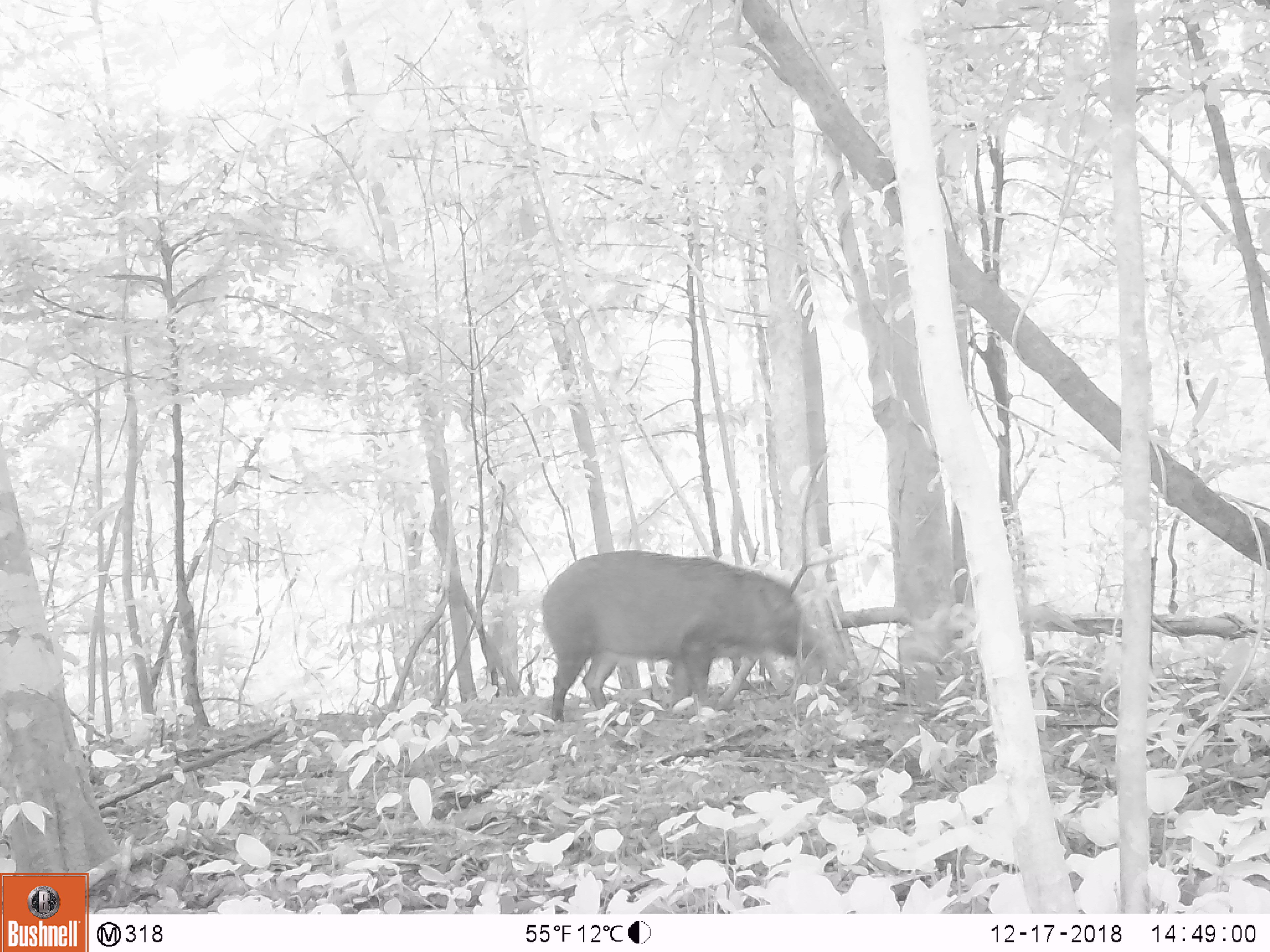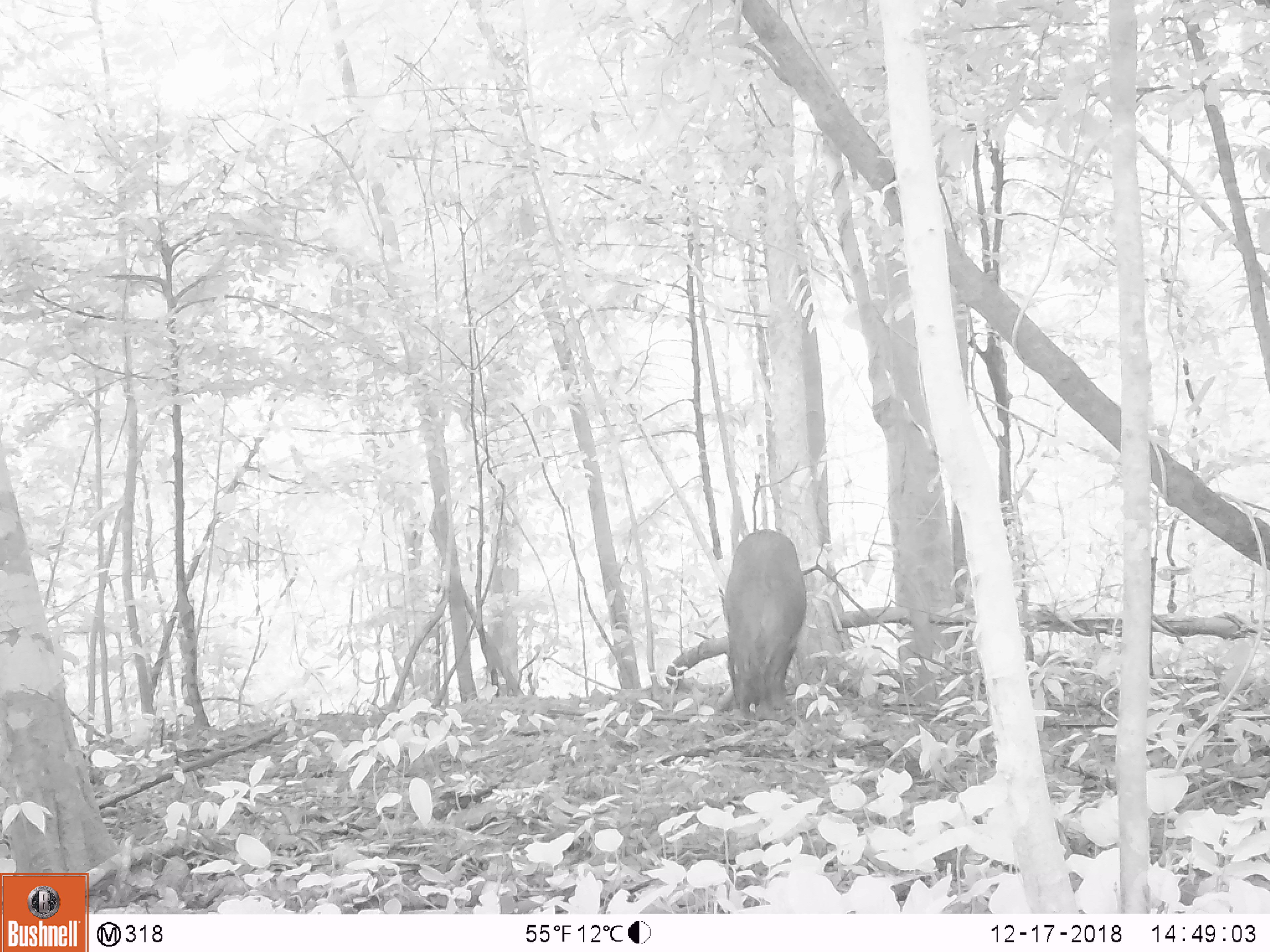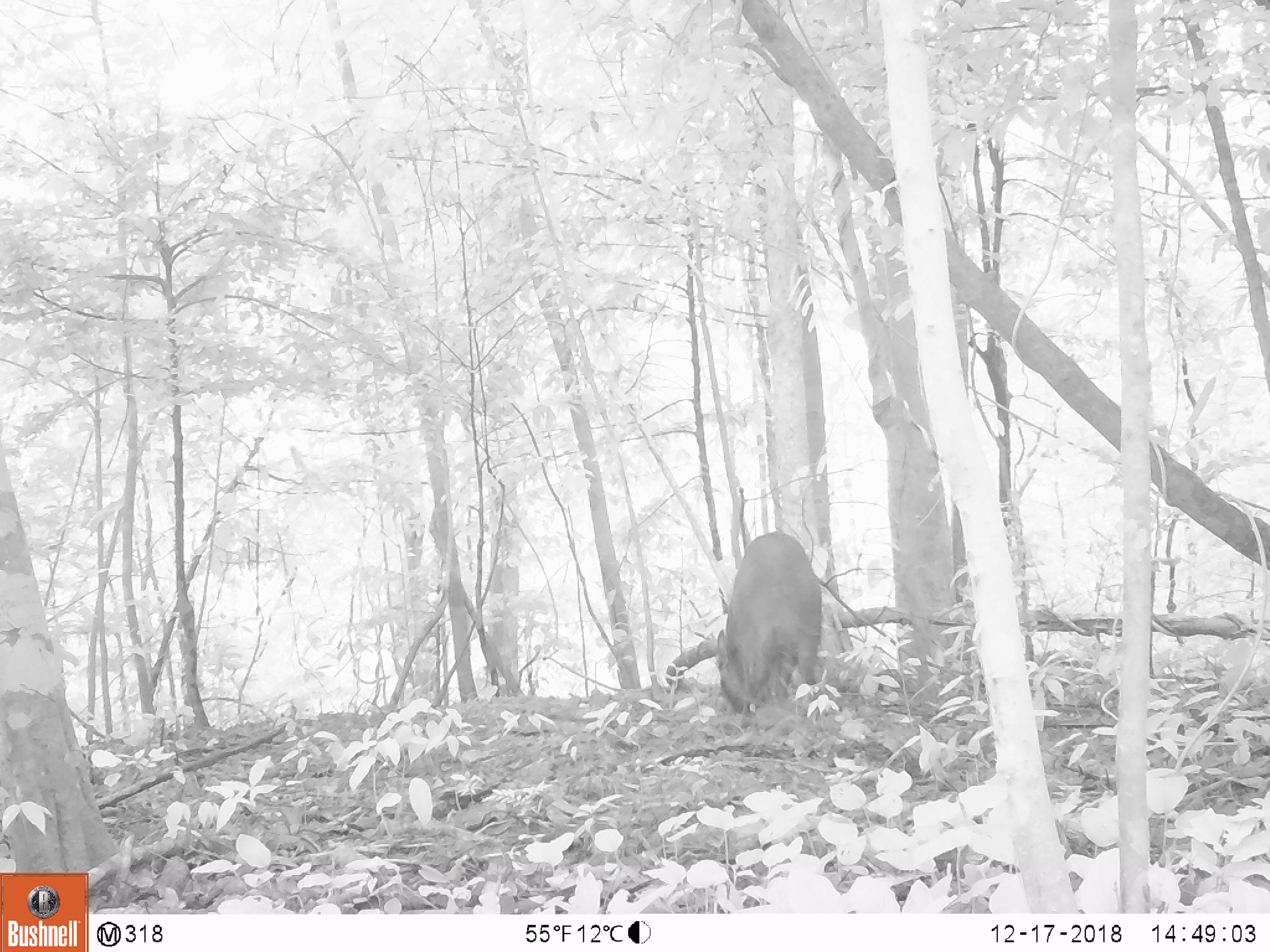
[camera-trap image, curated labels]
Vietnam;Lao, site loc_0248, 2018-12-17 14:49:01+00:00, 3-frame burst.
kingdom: Animalia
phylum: Chordata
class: Mammalia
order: Artiodactyla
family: Suidae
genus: Sus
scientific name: Sus scrofa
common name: eurasian wild pig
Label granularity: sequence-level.